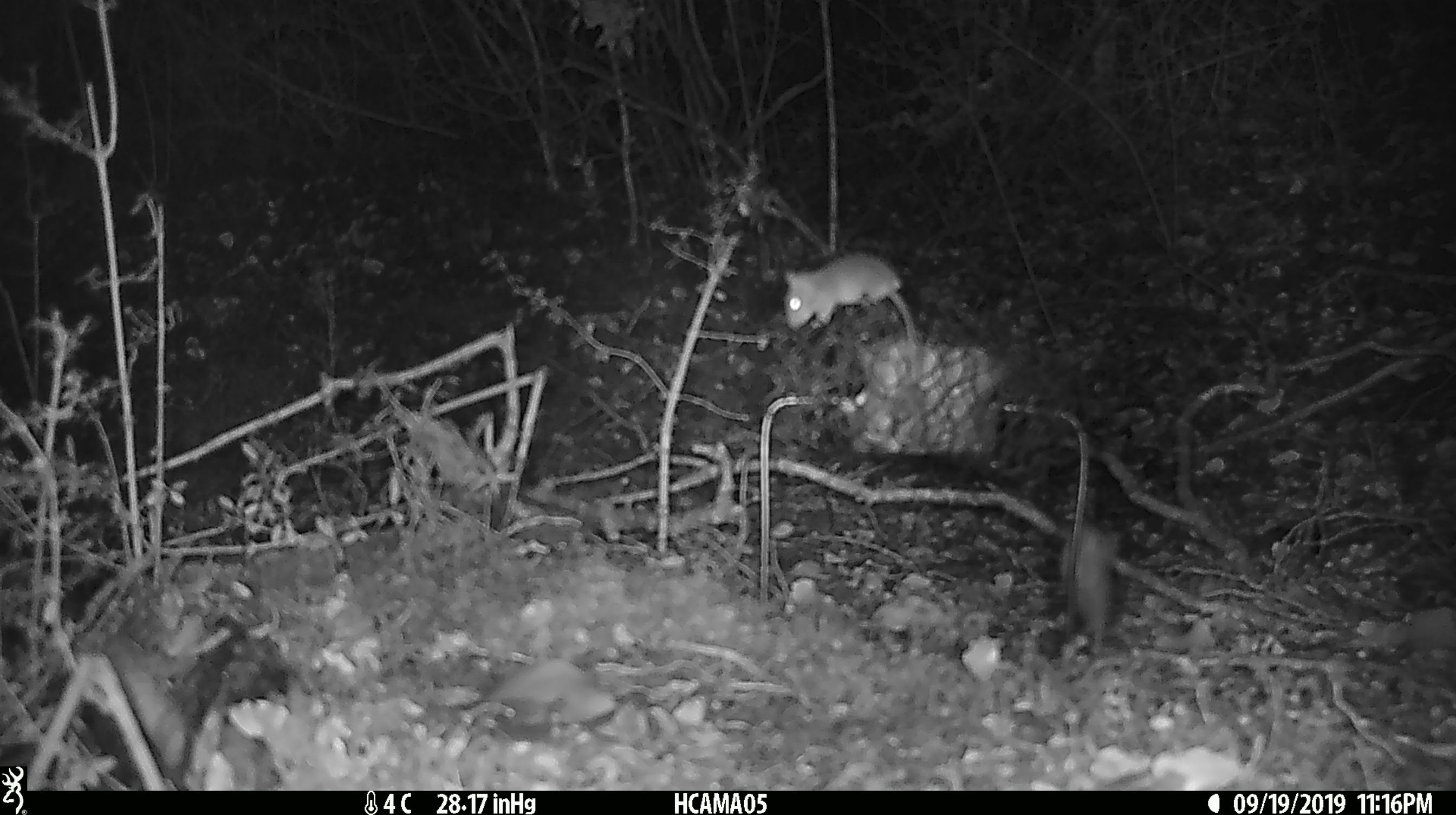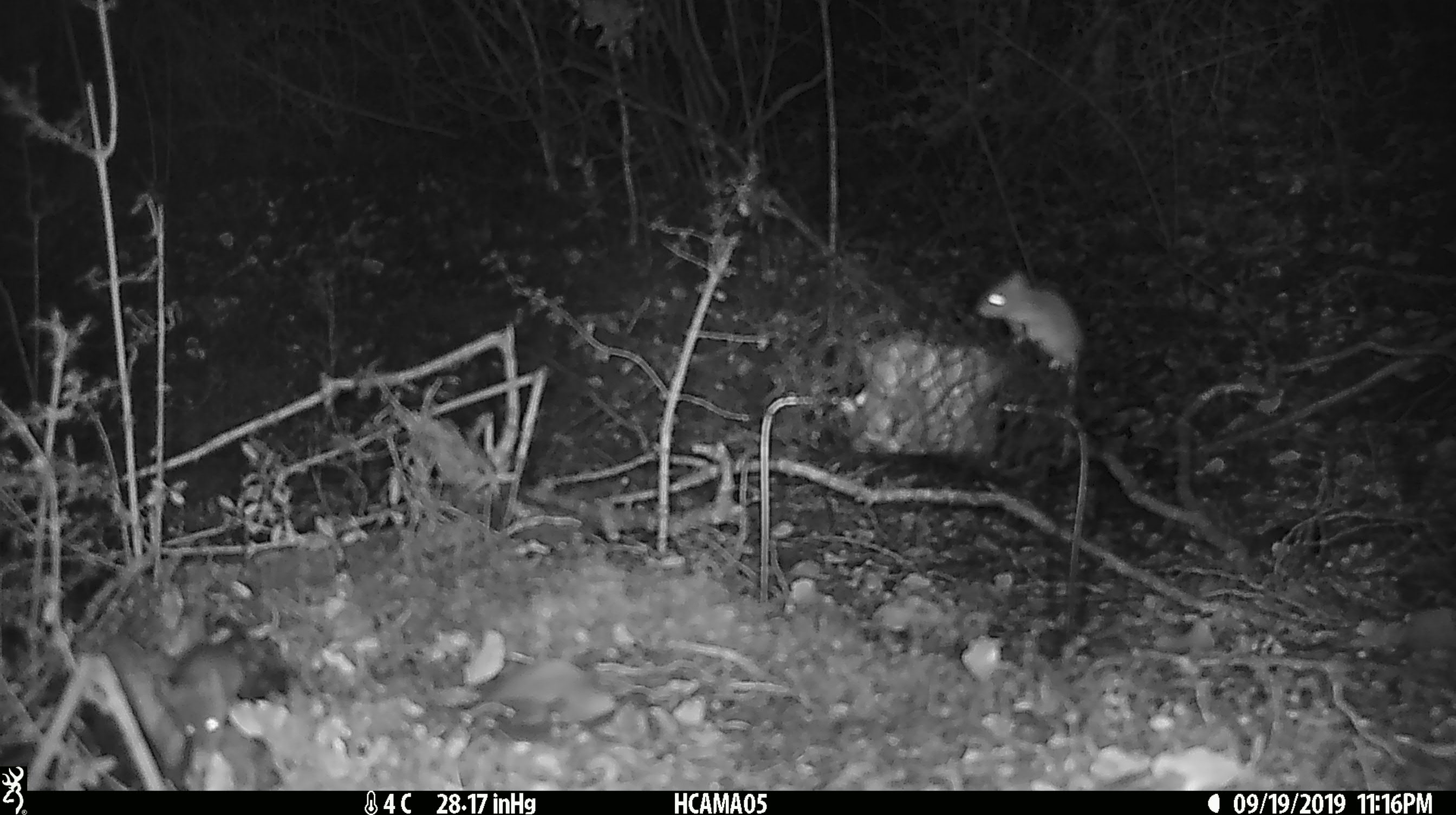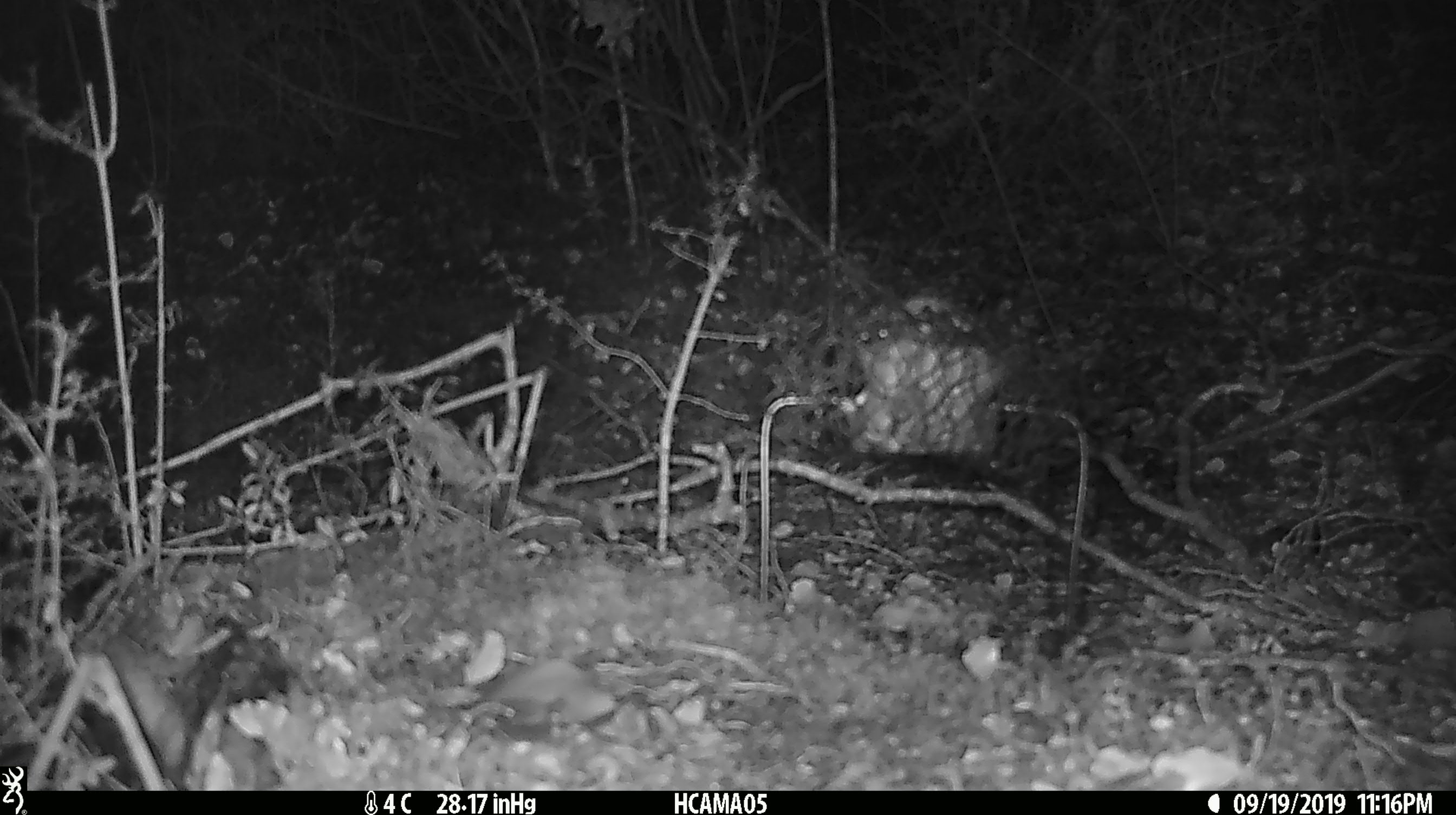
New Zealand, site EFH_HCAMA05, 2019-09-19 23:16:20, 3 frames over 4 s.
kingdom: Animalia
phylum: Chordata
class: Mammalia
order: Rodentia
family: Muridae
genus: Mus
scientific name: Mus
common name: mouse